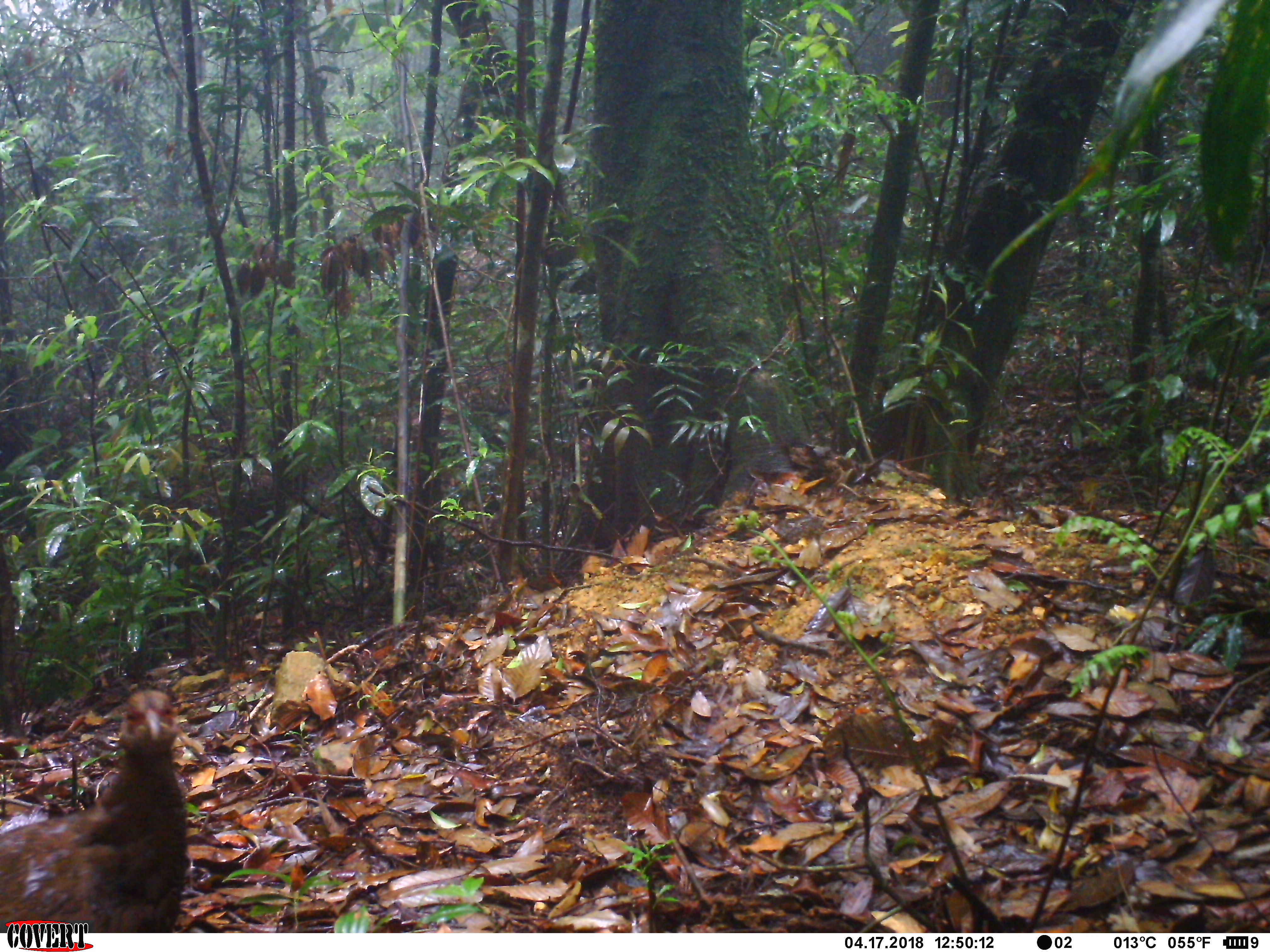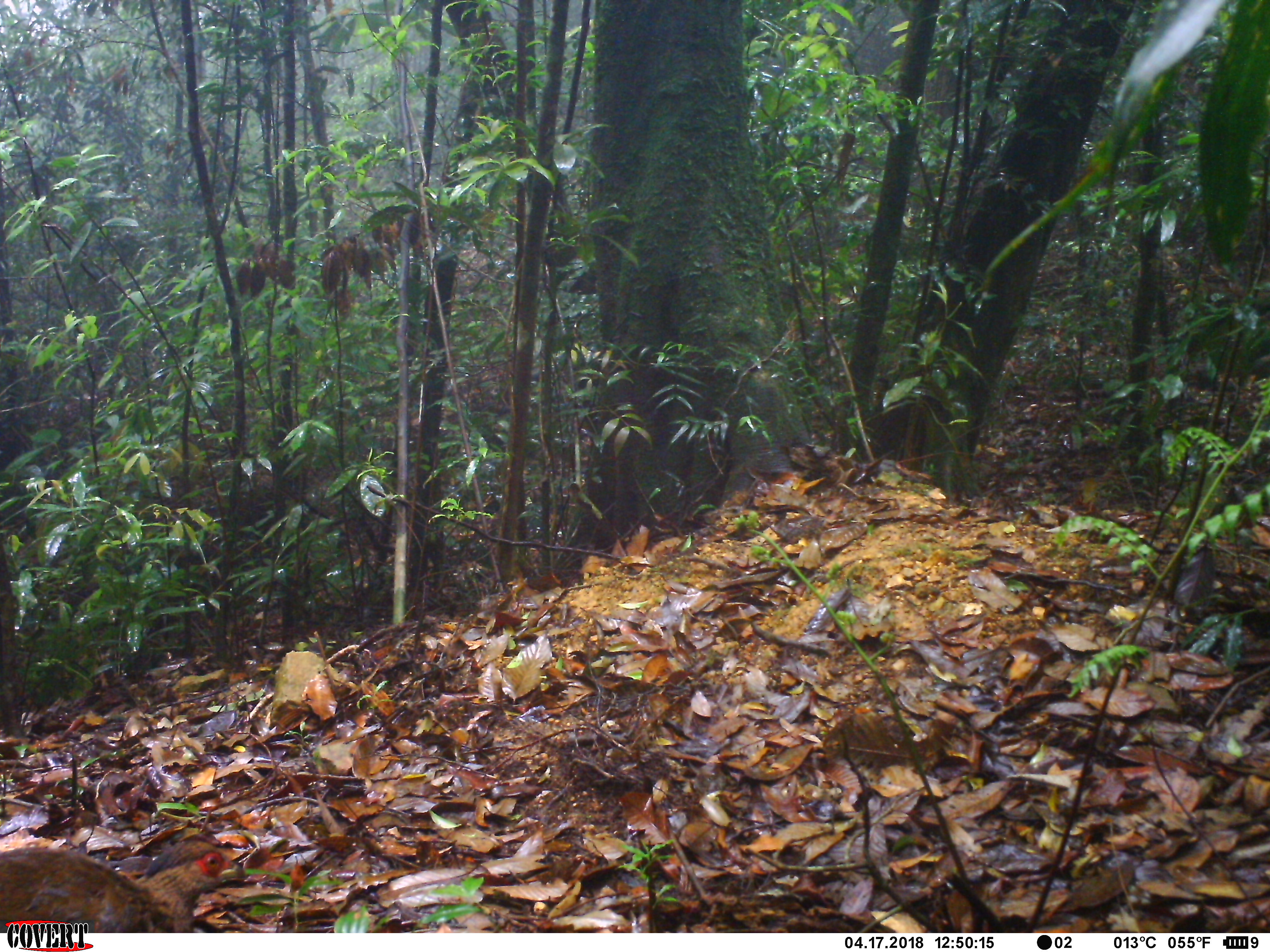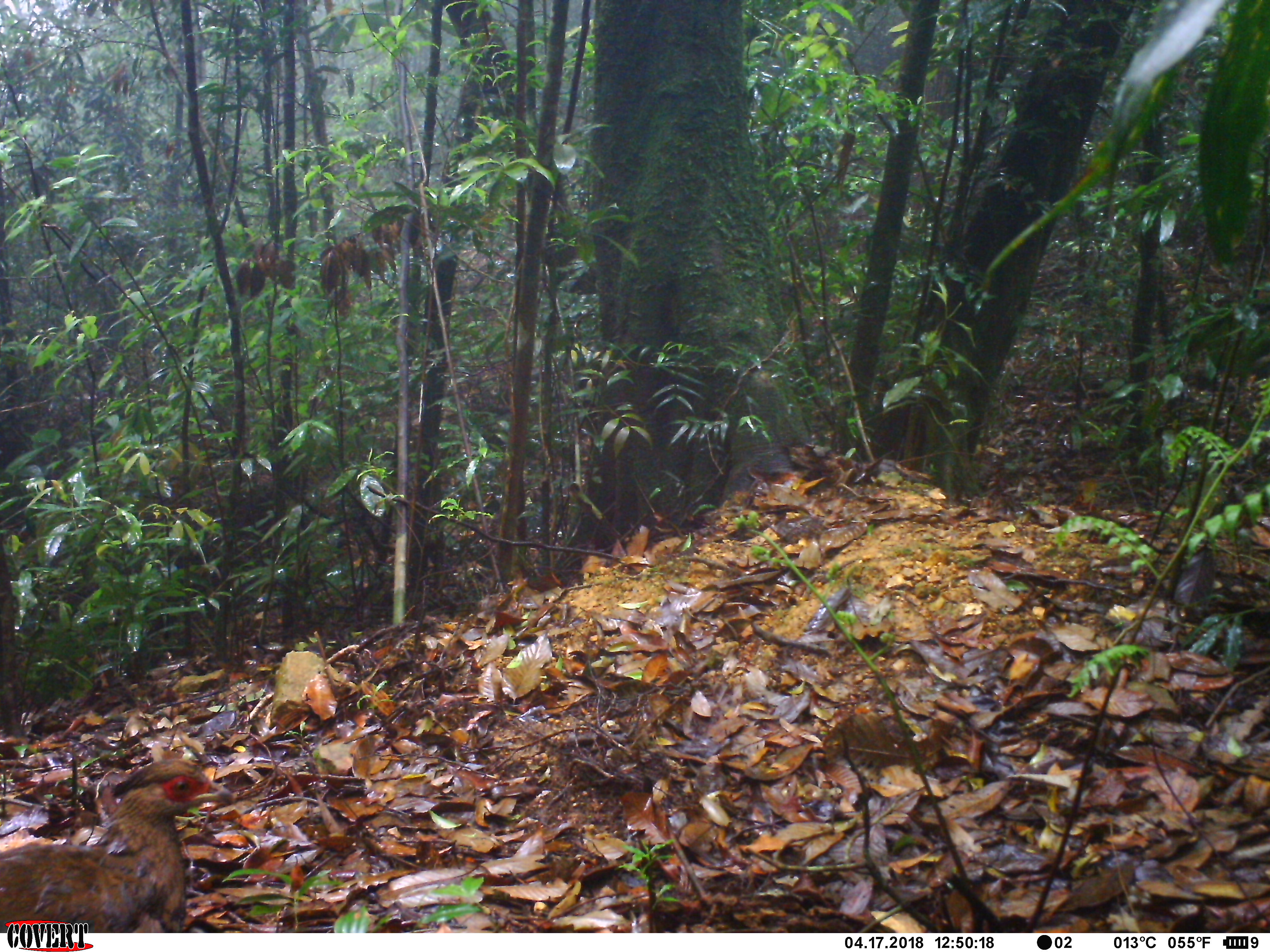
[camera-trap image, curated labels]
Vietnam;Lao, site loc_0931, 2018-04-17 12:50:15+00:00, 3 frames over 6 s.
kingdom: Animalia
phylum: Chordata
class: Aves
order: Galliformes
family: Phasianidae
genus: Lophura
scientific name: Lophura nycthemera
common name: silver pheasant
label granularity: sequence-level